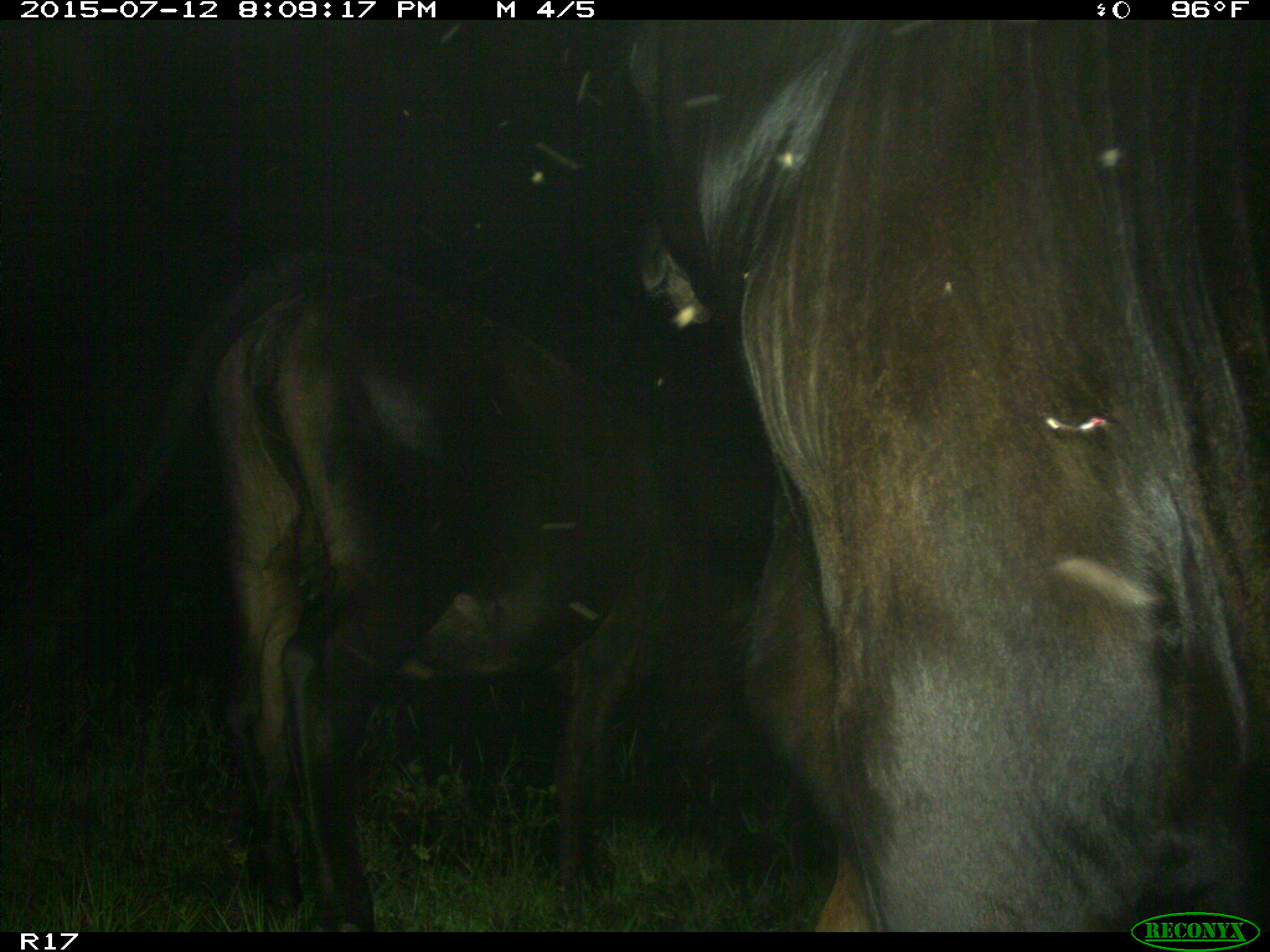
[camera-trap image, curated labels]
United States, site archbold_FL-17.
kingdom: Animalia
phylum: Chordata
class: Mammalia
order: Artiodactyla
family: Bovidae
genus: Bos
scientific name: Bos taurus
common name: domestic cow